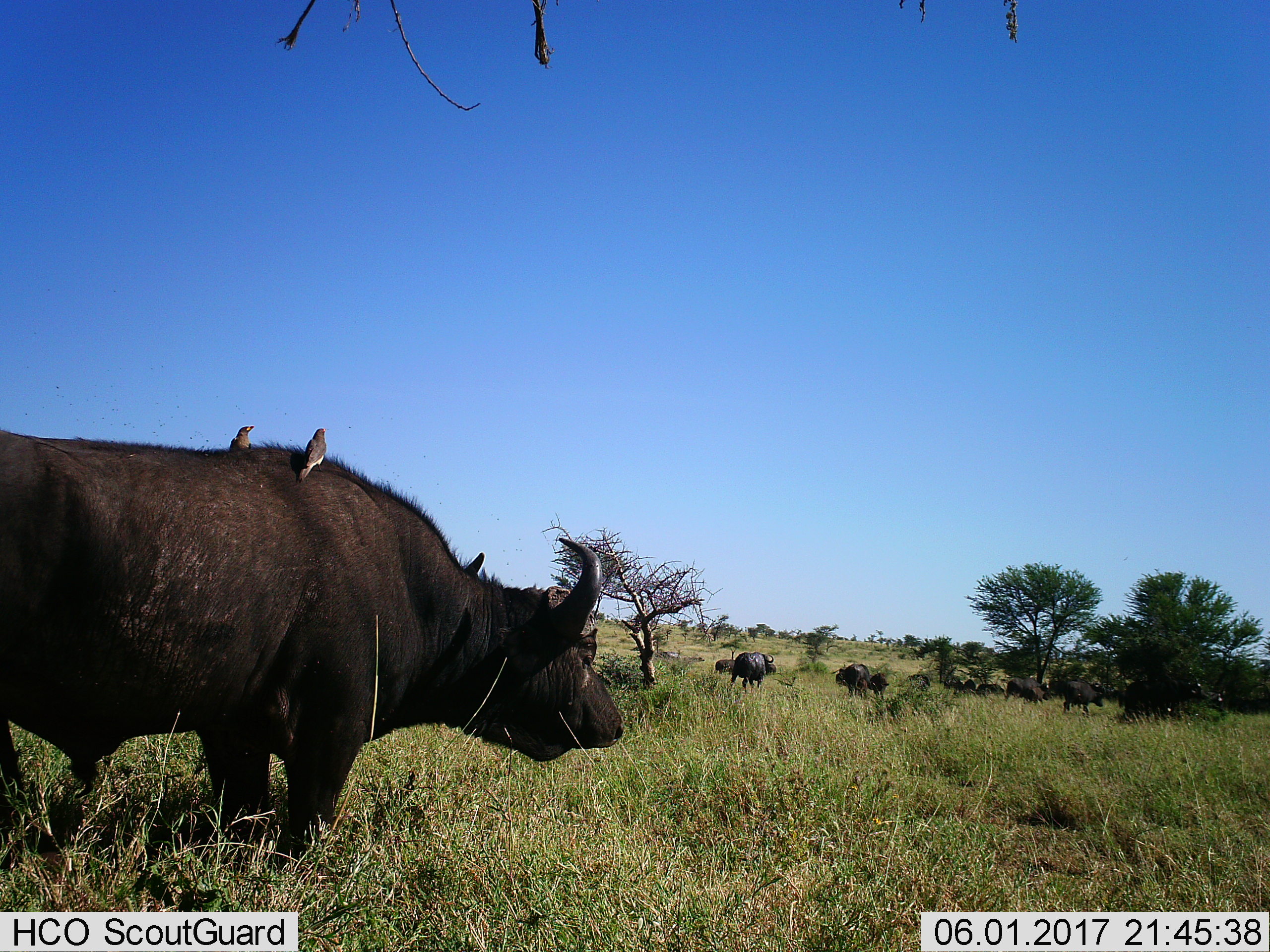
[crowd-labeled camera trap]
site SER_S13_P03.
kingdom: Animalia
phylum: Chordata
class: Aves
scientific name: Aves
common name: bird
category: birdother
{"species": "birdother (bird) (Aves)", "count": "2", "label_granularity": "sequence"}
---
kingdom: Animalia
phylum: Chordata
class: Mammalia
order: Artiodactyla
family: Bovidae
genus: Syncerus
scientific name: Syncerus caffer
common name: african buffalo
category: buffalo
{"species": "buffalo (african buffalo) (Syncerus caffer)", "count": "9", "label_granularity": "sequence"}